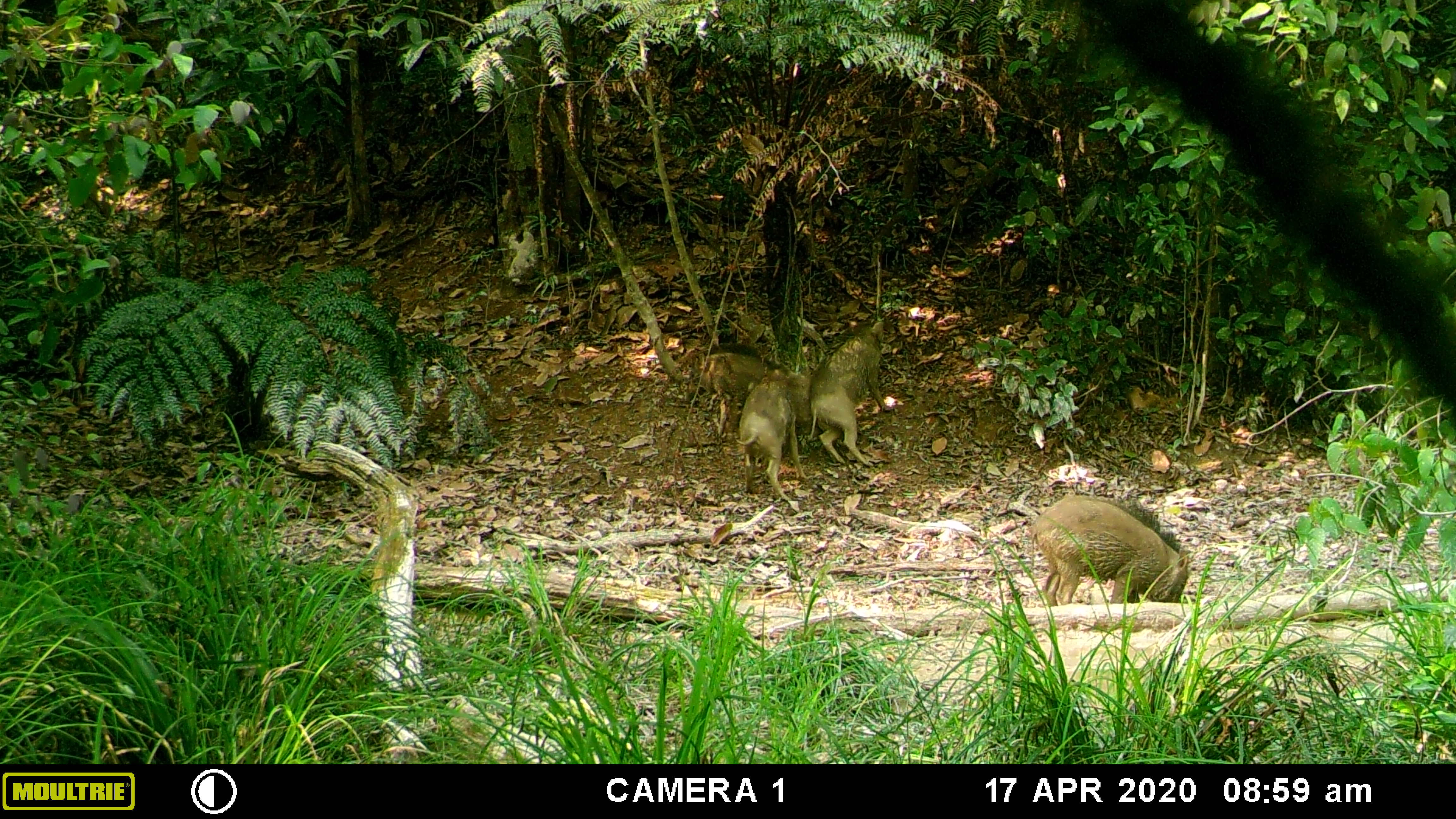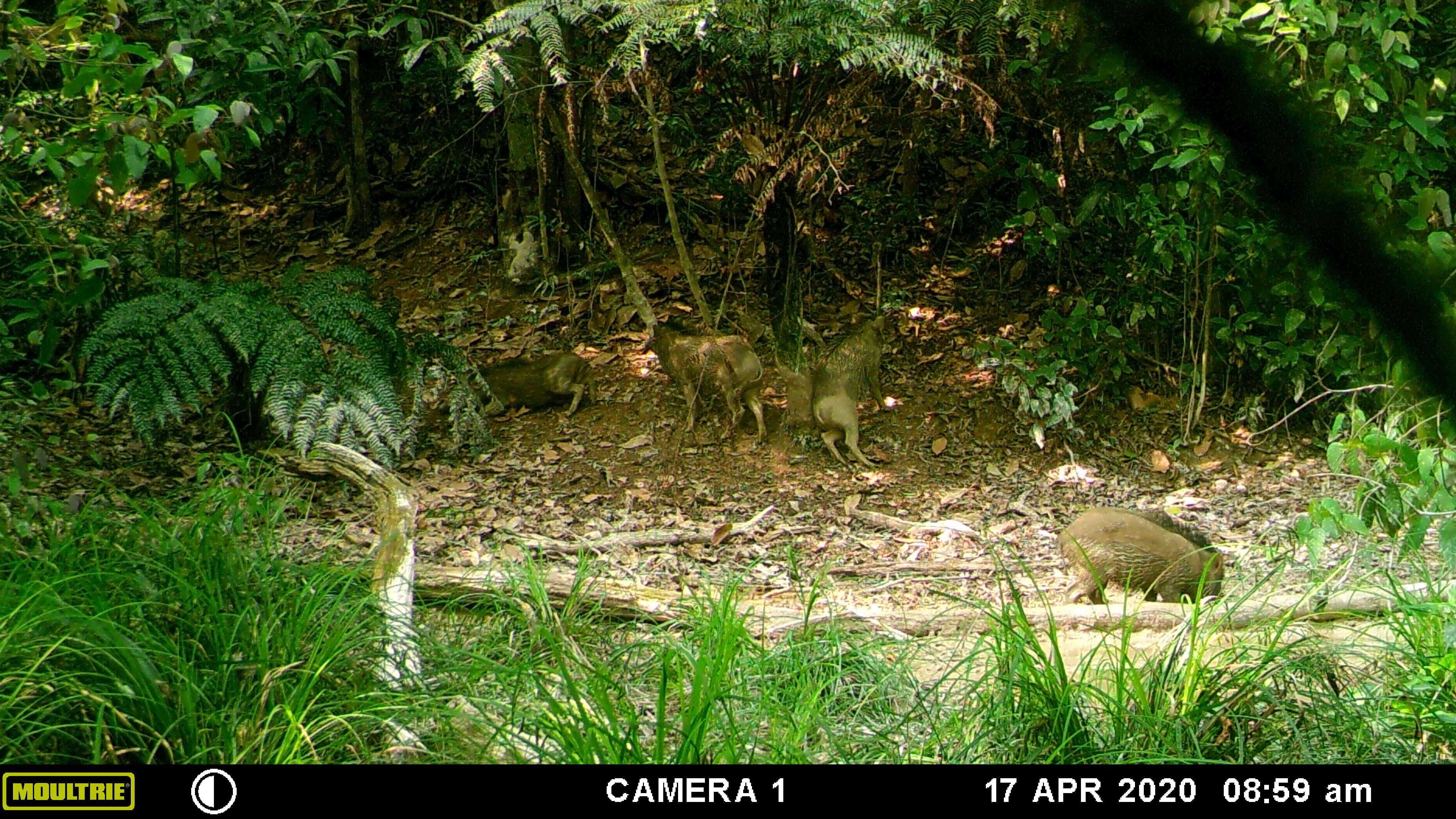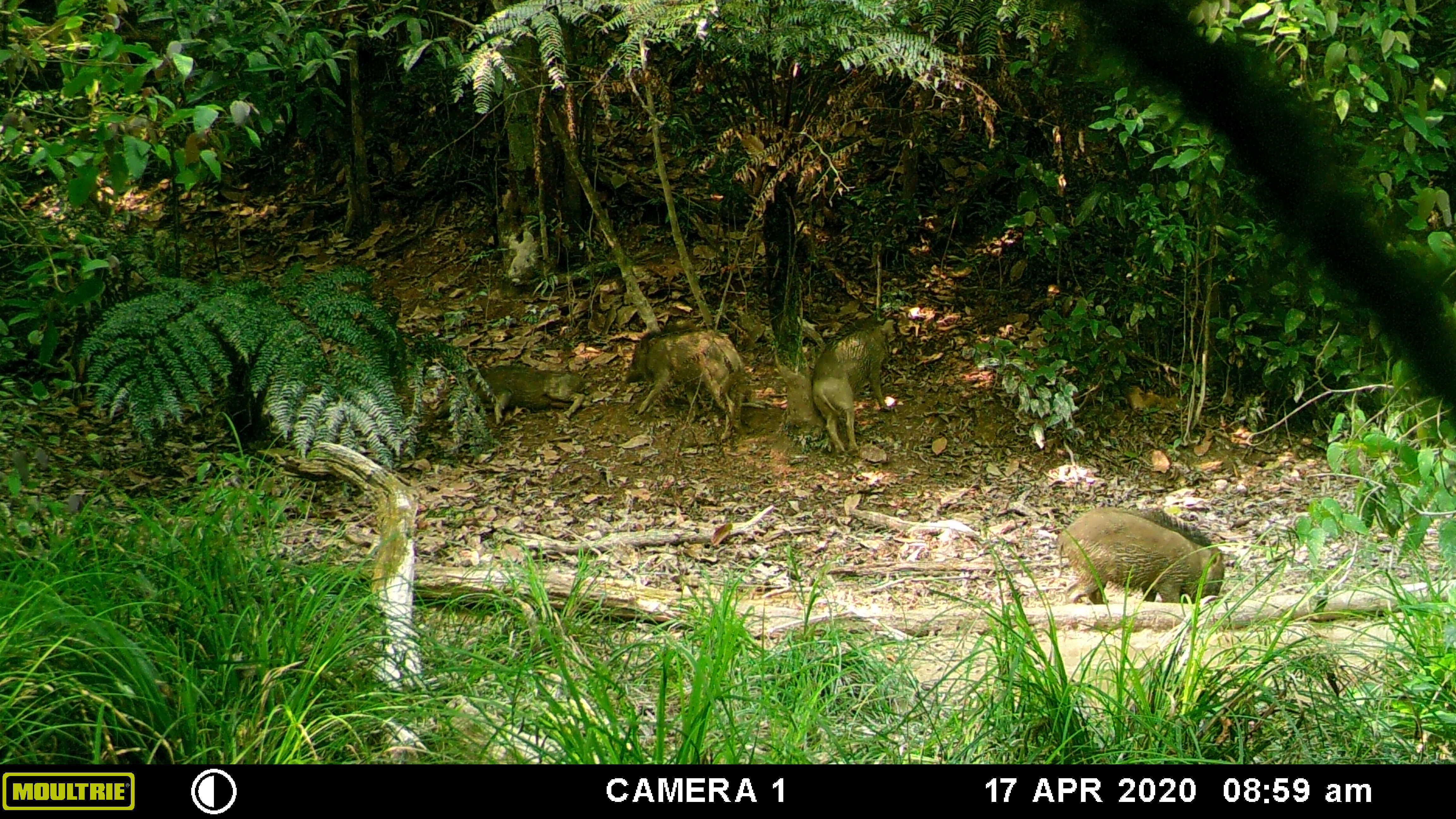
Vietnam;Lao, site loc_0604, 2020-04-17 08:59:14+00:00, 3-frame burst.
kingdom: Animalia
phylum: Chordata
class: Mammalia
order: Artiodactyla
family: Suidae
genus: Sus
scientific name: Sus scrofa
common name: eurasian wild pig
Eurasian wild pig (Sus scrofa). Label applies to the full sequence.